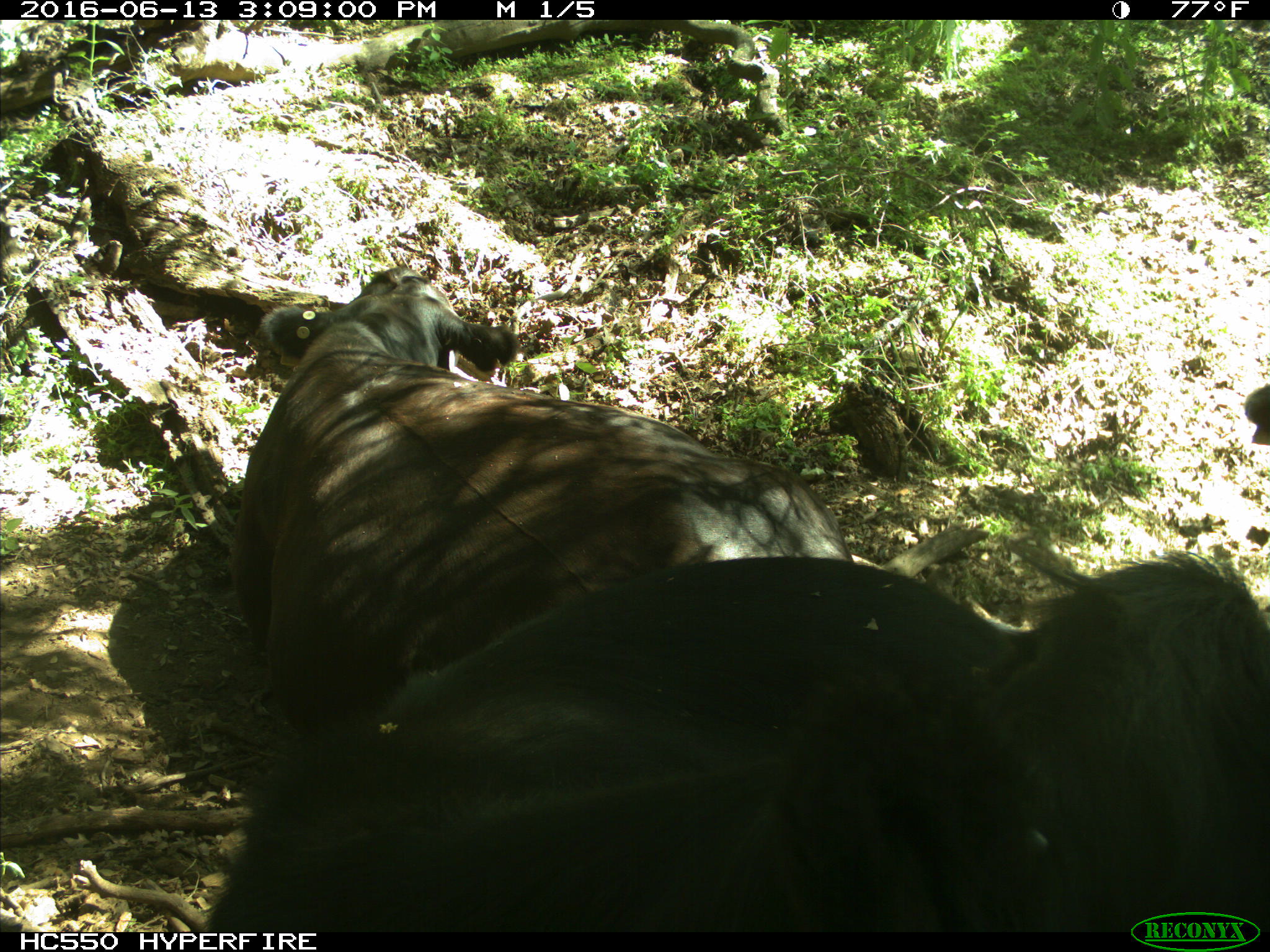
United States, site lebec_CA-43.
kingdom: Animalia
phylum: Chordata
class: Mammalia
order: Artiodactyla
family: Bovidae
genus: Bos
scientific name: Bos taurus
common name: domestic cow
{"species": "Bos taurus (domestic cow)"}